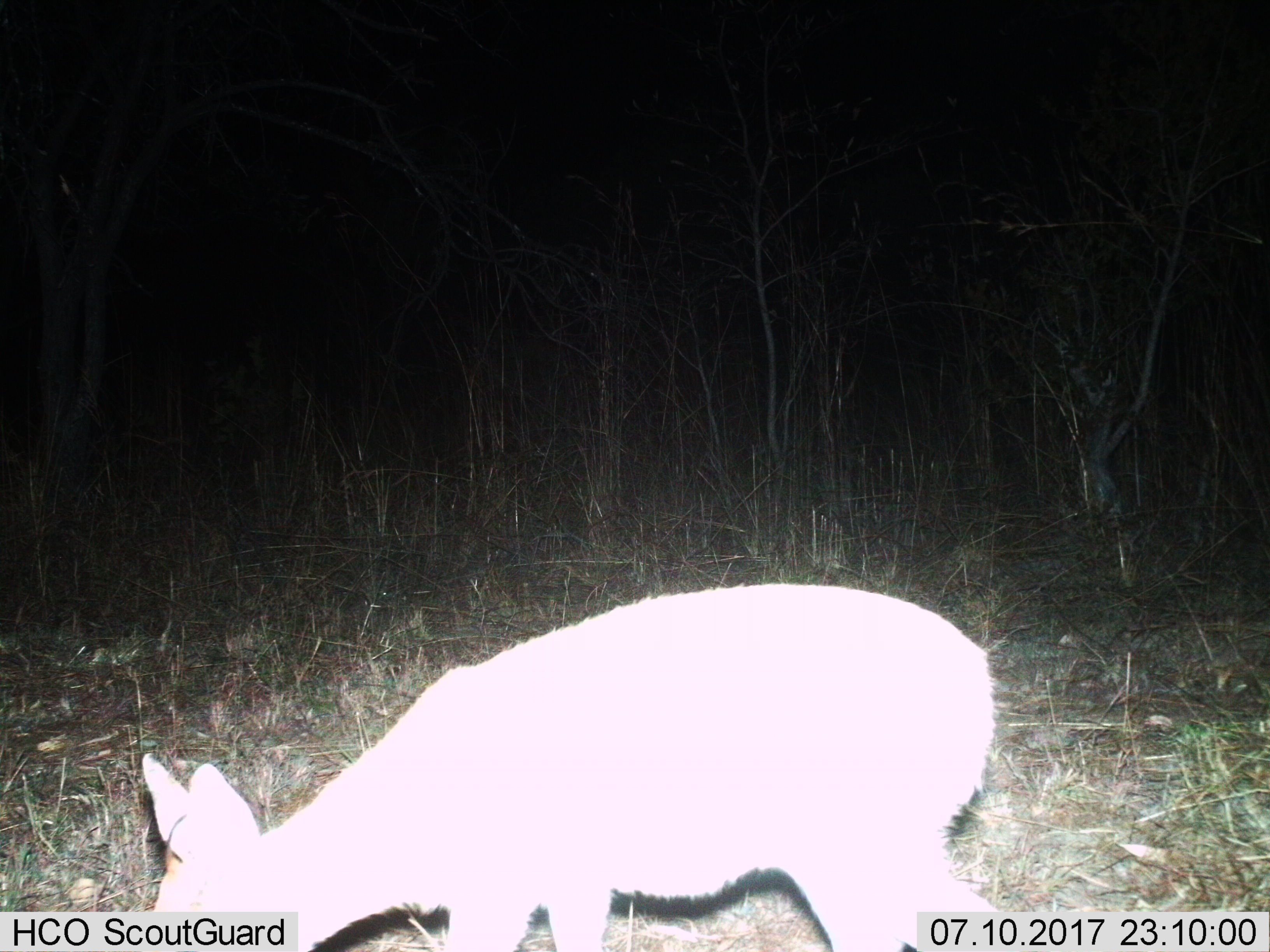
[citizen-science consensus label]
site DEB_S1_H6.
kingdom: Animalia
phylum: Chordata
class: Mammalia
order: Artiodactyla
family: Bovidae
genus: Sylvicapra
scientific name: Sylvicapra grimmia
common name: common duiker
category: duikercommongrey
Duikercommongrey (common duiker) (Sylvicapra grimmia), count 1. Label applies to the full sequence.